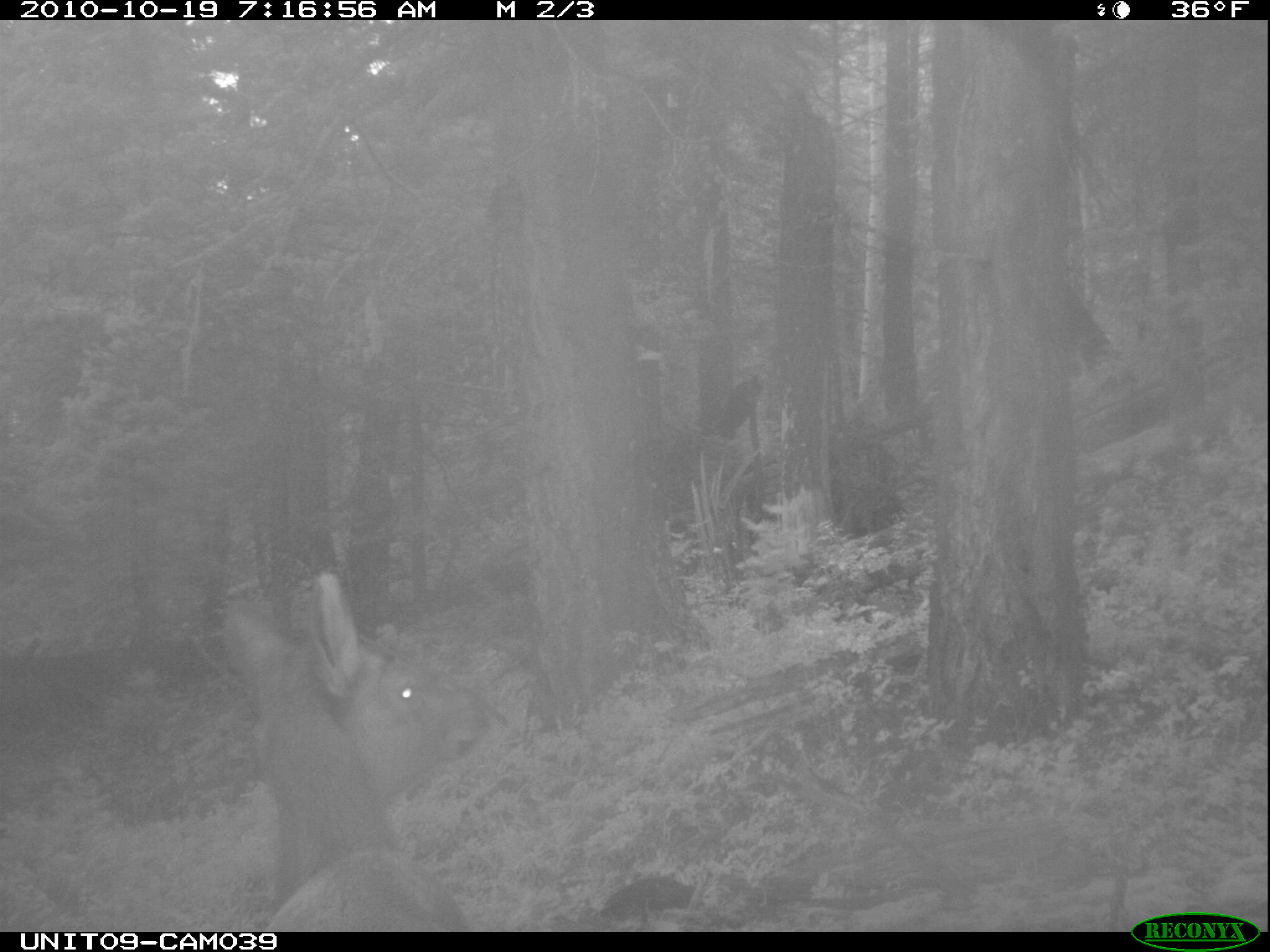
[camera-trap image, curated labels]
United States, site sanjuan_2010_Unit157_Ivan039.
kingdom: Animalia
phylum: Chordata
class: Mammalia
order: Artiodactyla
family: Cervidae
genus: Cervus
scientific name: Cervus elaphus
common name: red deer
Cervus elaphus (red deer).